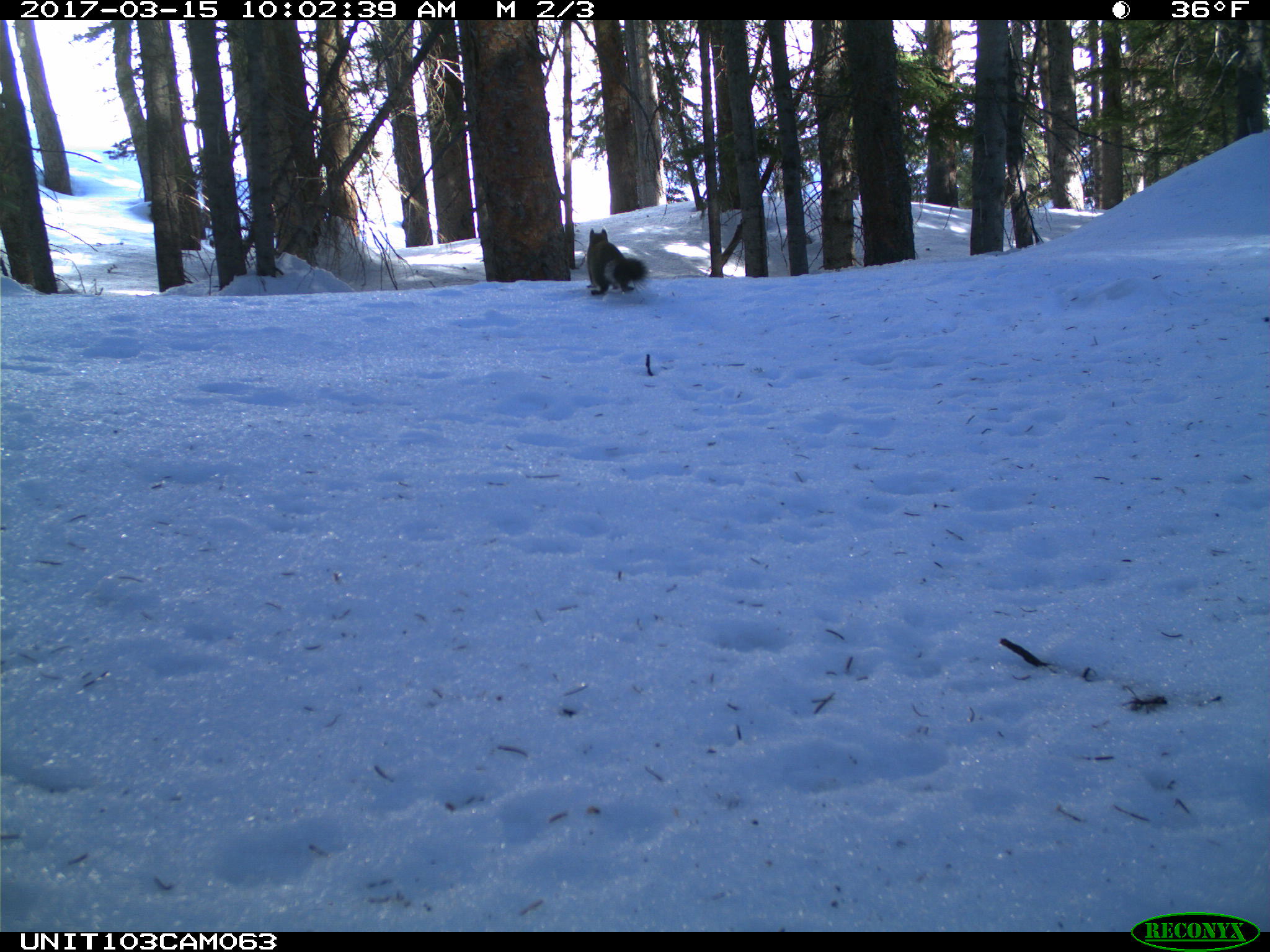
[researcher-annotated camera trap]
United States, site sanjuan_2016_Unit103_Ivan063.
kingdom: Animalia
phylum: Chordata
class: Mammalia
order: Rodentia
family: Sciuridae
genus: Tamiasciurus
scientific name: Tamiasciurus hudsonicus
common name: american red squirrel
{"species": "Tamiasciurus hudsonicus (american red squirrel)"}